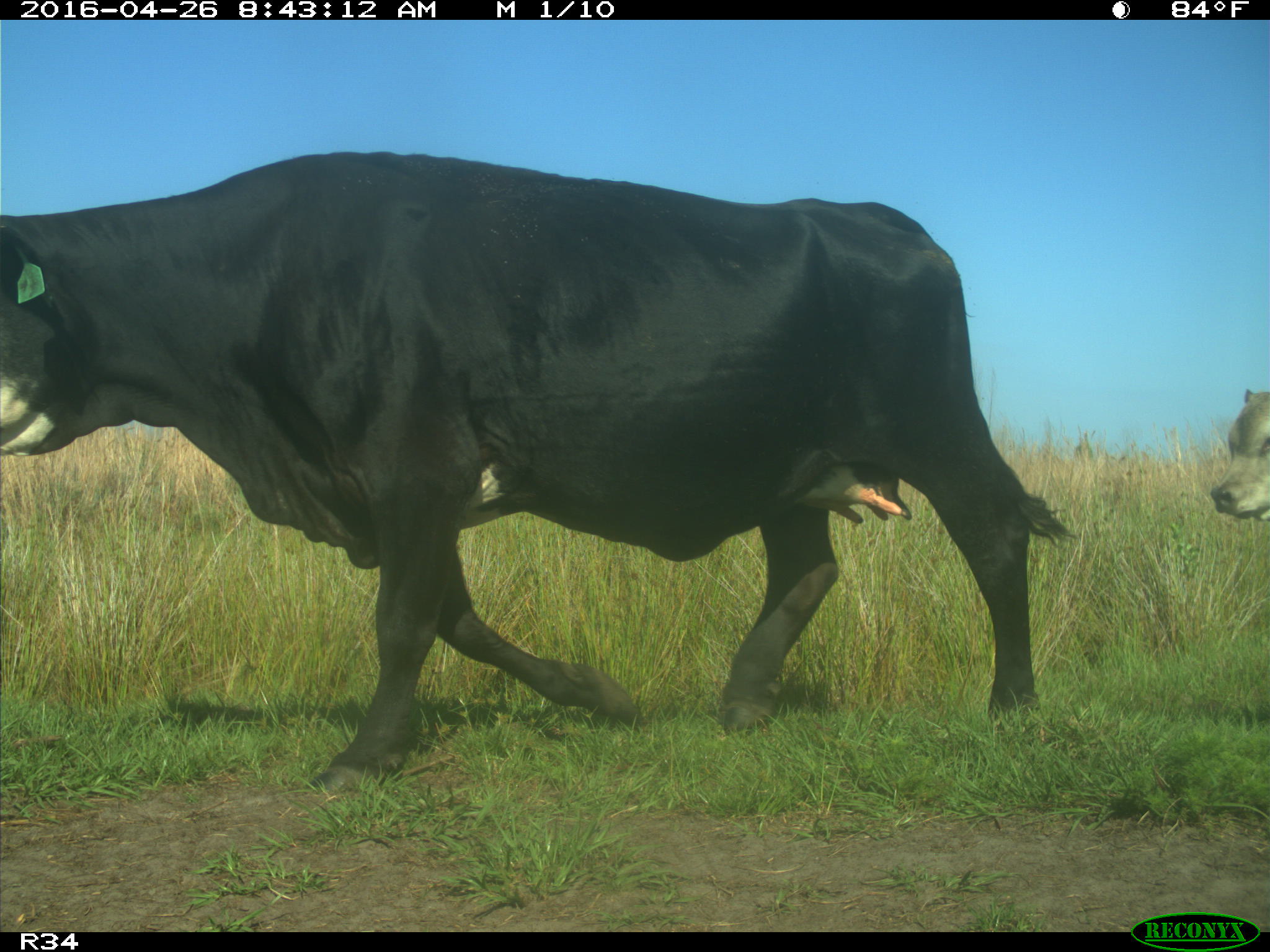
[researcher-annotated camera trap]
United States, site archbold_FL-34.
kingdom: Animalia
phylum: Chordata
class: Mammalia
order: Artiodactyla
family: Bovidae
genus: Bos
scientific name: Bos taurus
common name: domestic cow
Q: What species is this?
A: Bos taurus (domestic cow).